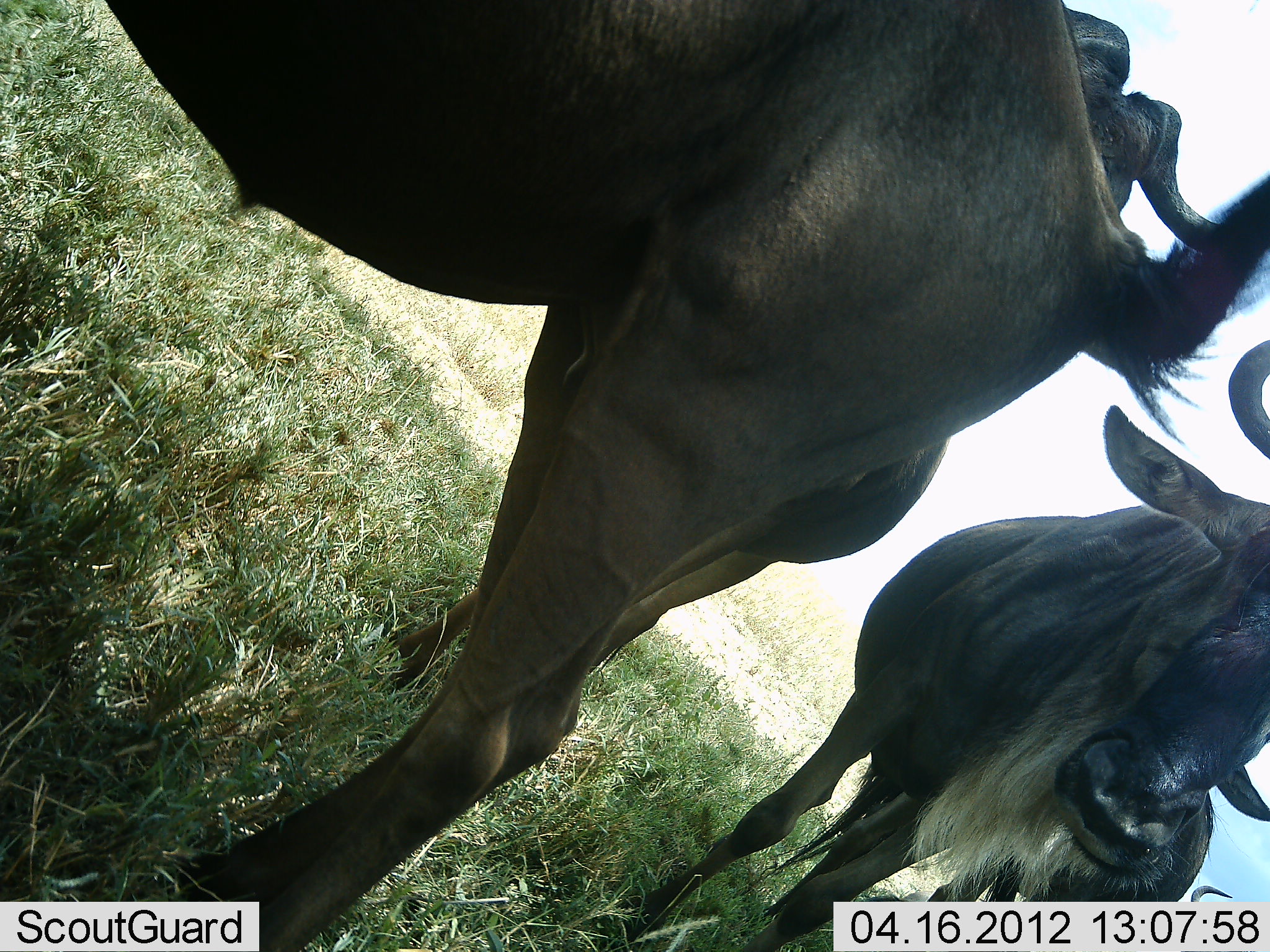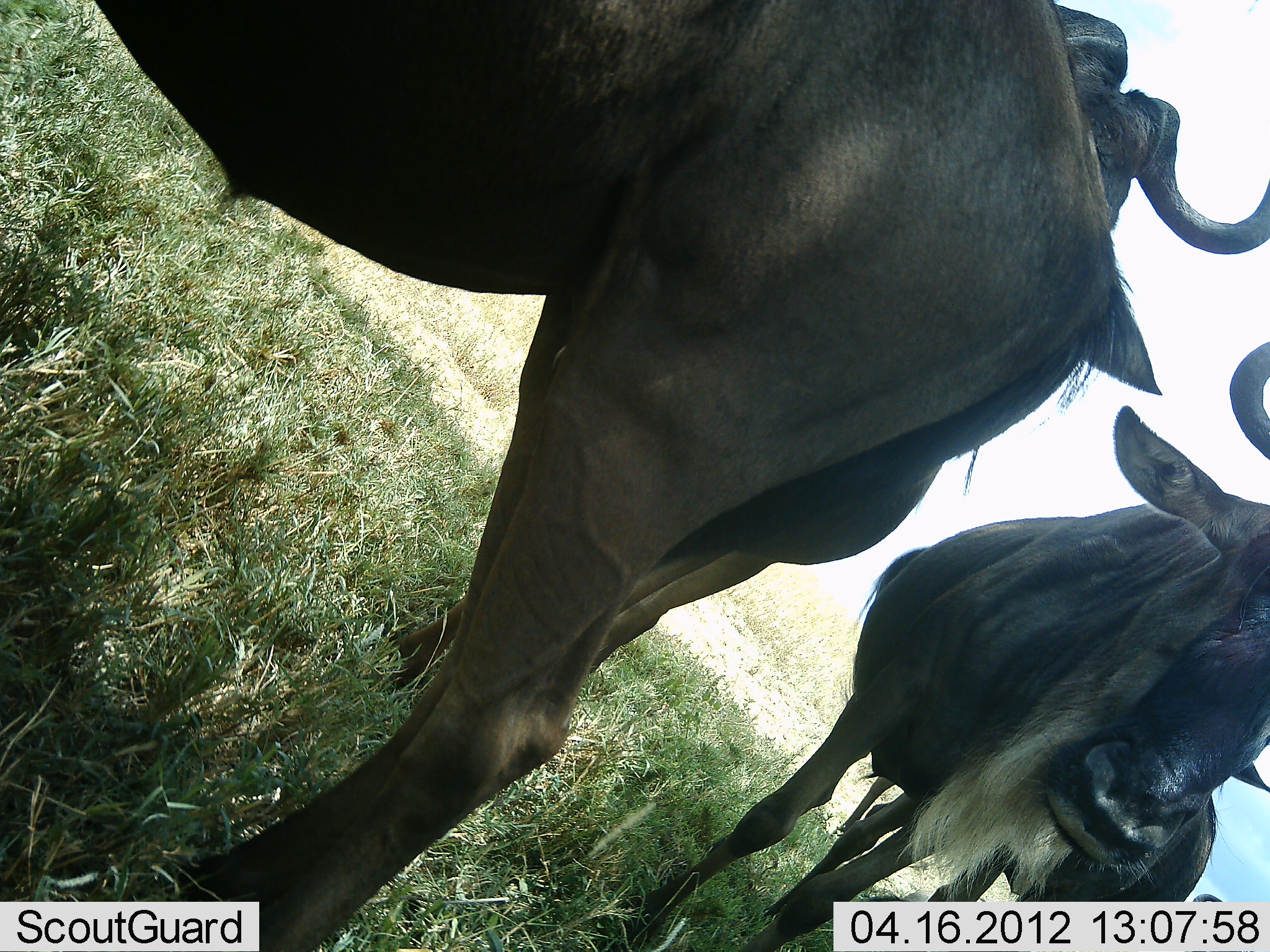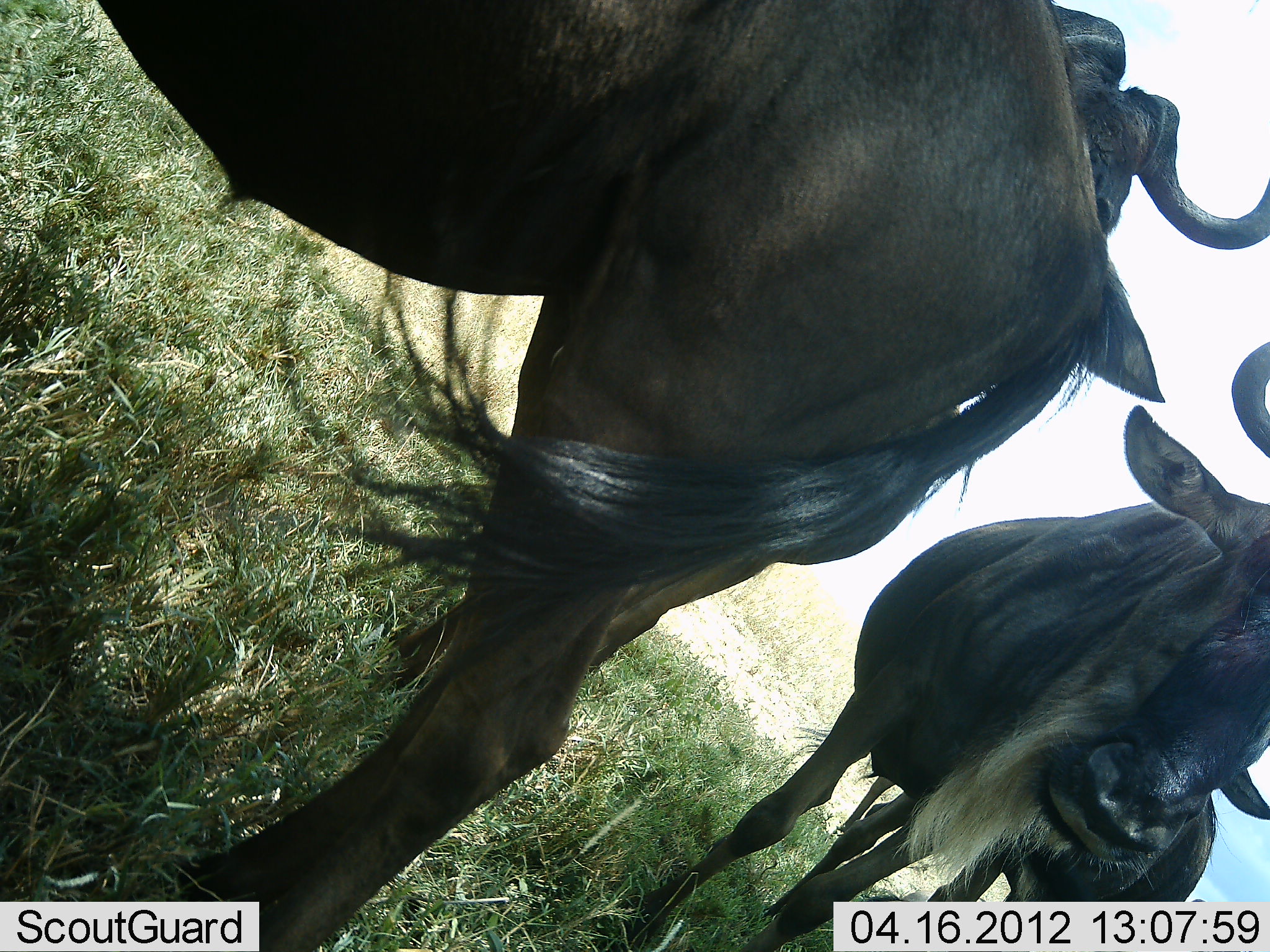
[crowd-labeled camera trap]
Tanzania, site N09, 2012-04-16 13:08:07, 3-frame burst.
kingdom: Animalia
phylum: Chordata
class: Mammalia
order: Artiodactyla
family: Bovidae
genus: Connochaetes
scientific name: Connochaetes taurinus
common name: blue wildebeest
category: wildebeest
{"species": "wildebeest (blue wildebeest) (Connochaetes taurinus)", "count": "3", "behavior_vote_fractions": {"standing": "96%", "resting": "4%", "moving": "4%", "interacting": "0%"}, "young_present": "0%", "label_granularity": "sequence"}